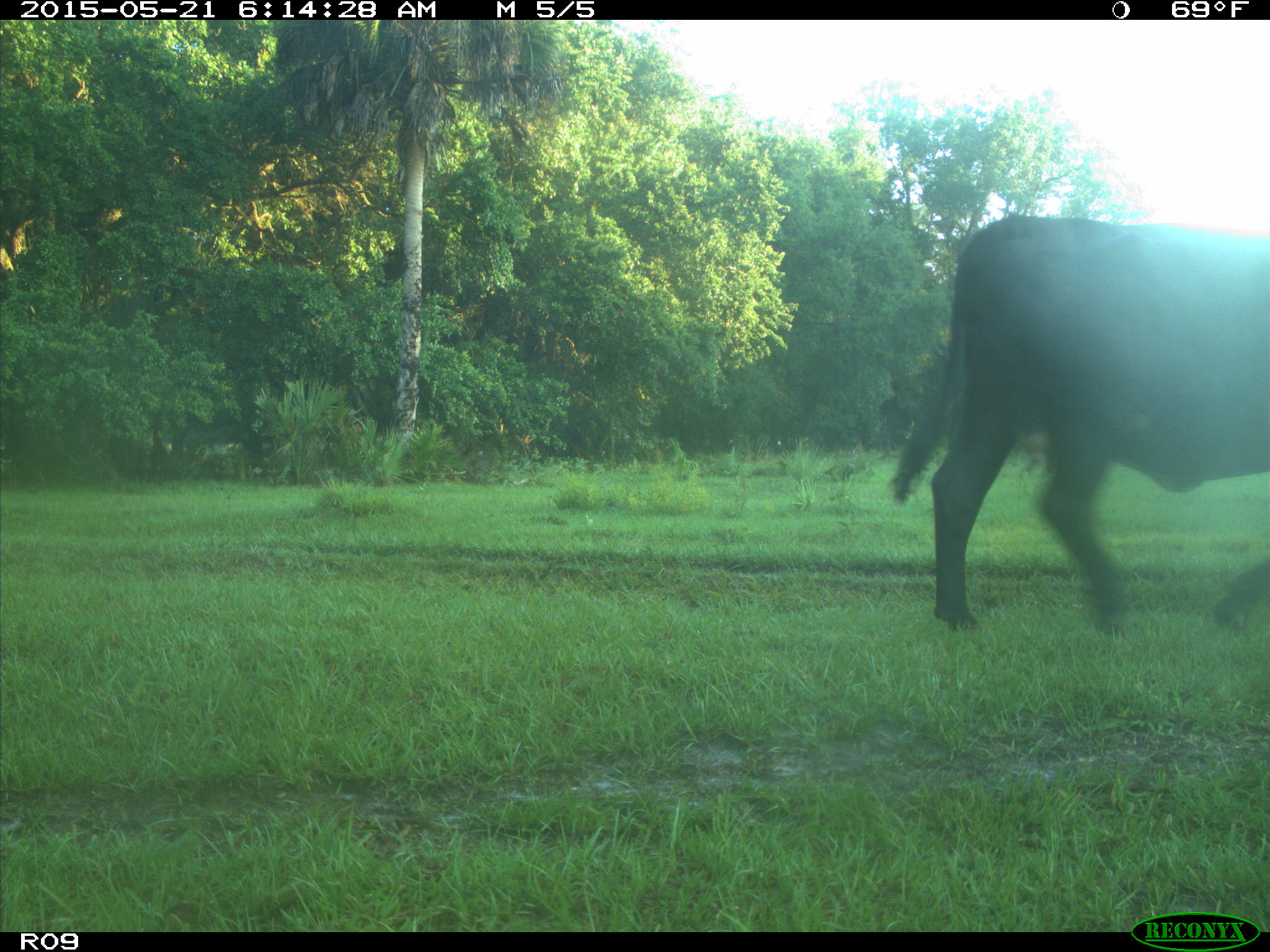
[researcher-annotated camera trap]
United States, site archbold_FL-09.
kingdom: Animalia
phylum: Chordata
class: Mammalia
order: Artiodactyla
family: Bovidae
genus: Bos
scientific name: Bos taurus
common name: domestic cow